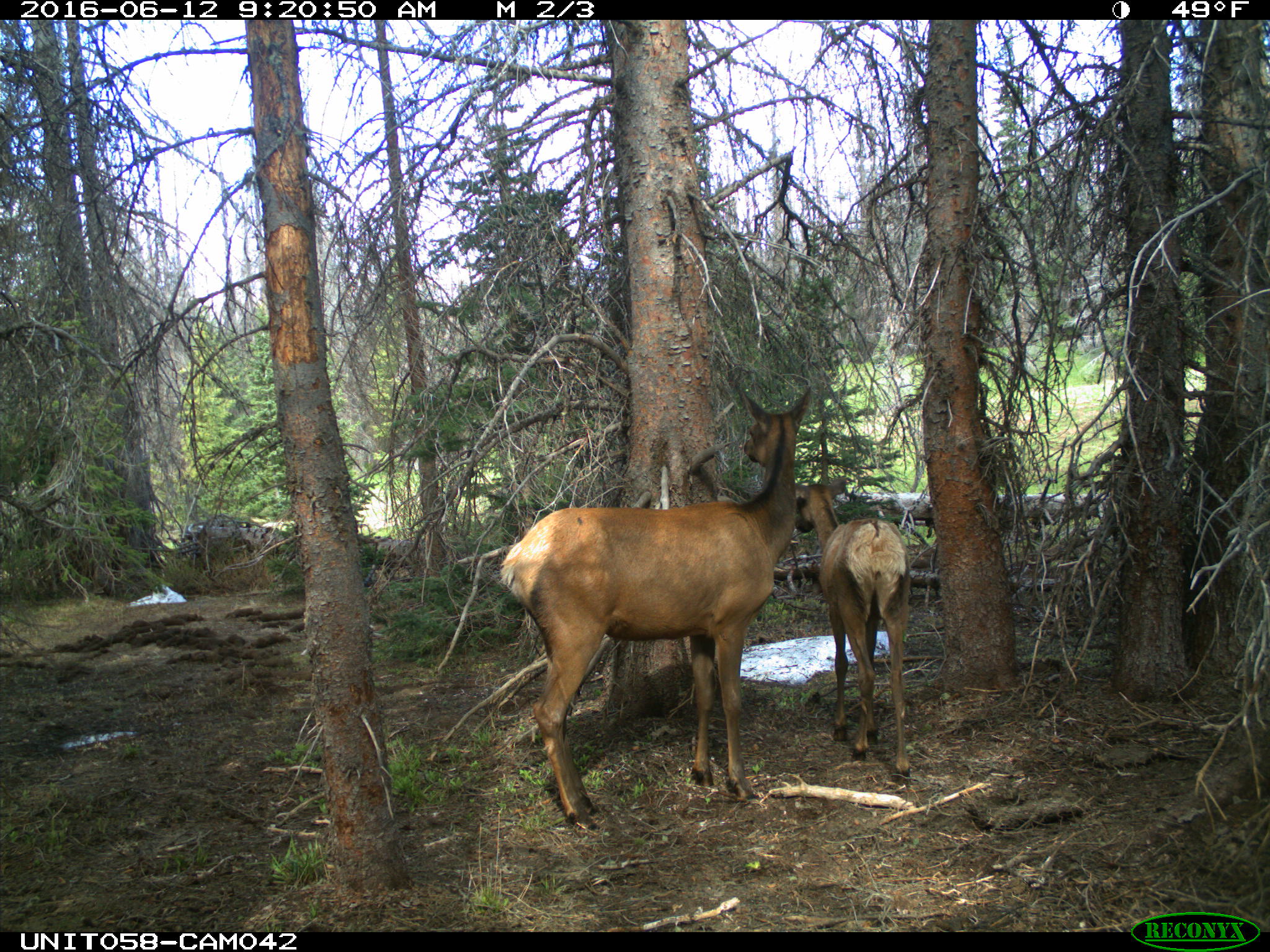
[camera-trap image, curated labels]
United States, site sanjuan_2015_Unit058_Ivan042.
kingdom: Animalia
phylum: Chordata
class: Mammalia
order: Artiodactyla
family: Cervidae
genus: Cervus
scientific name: Cervus elaphus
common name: red deer